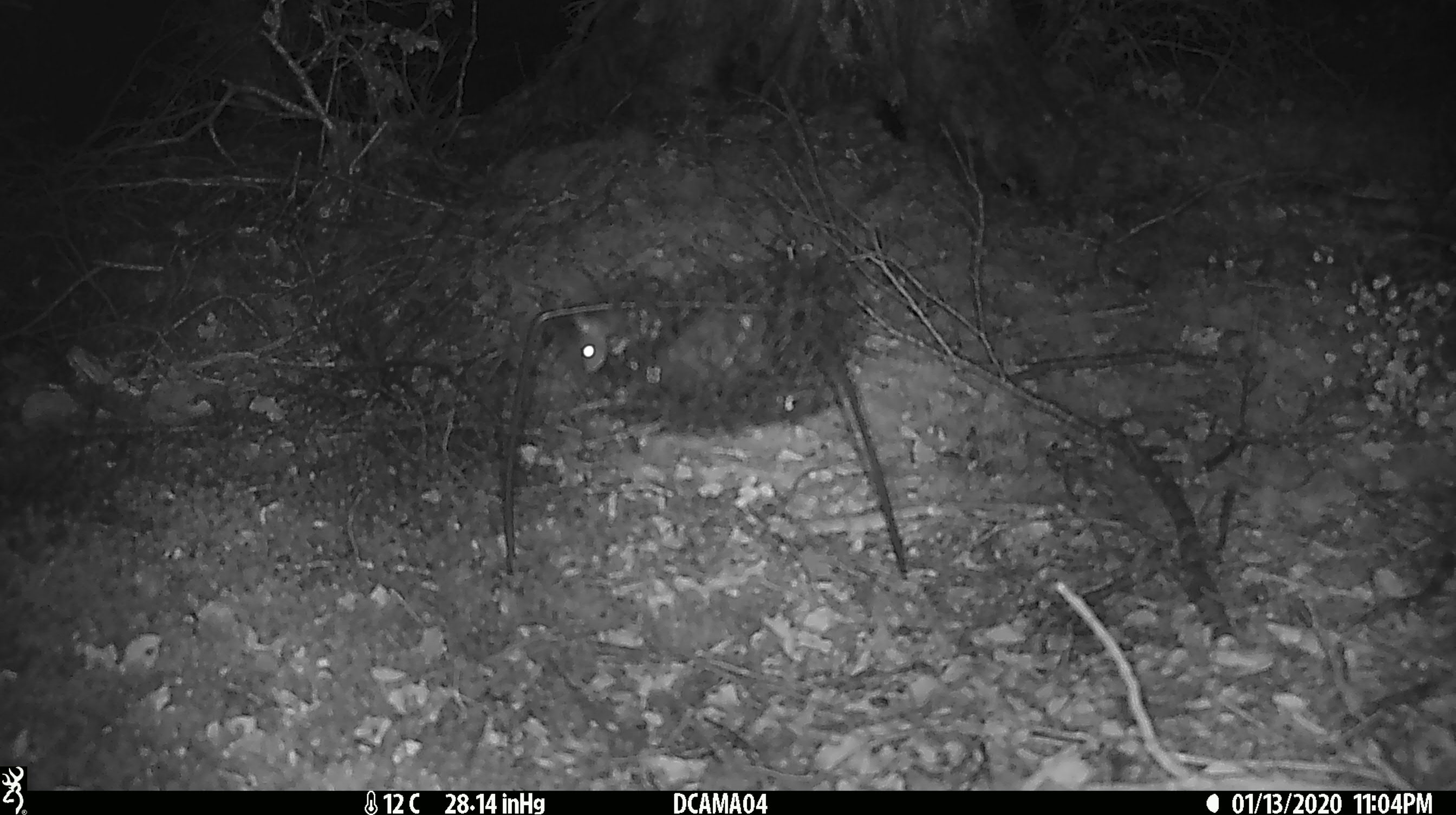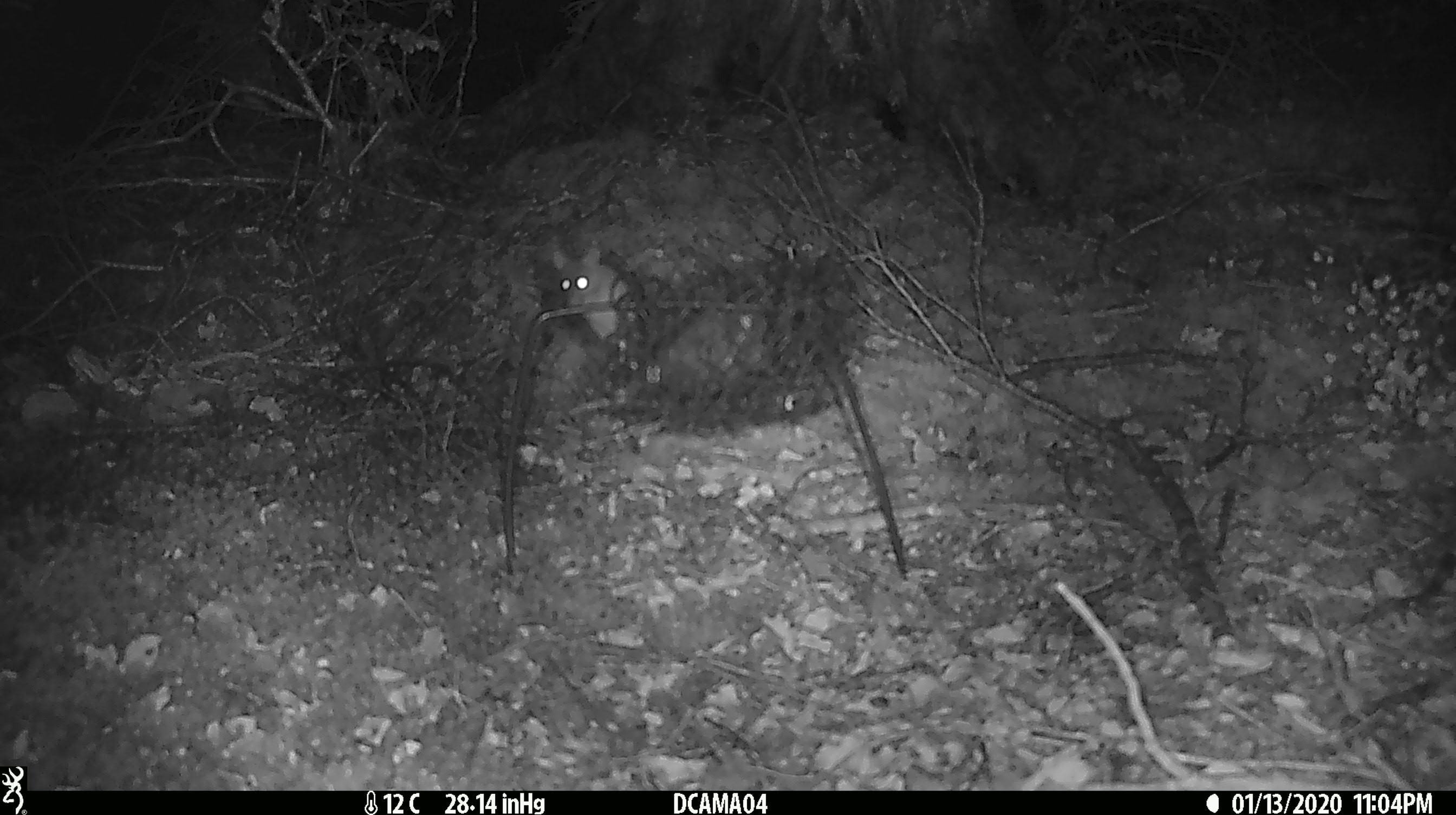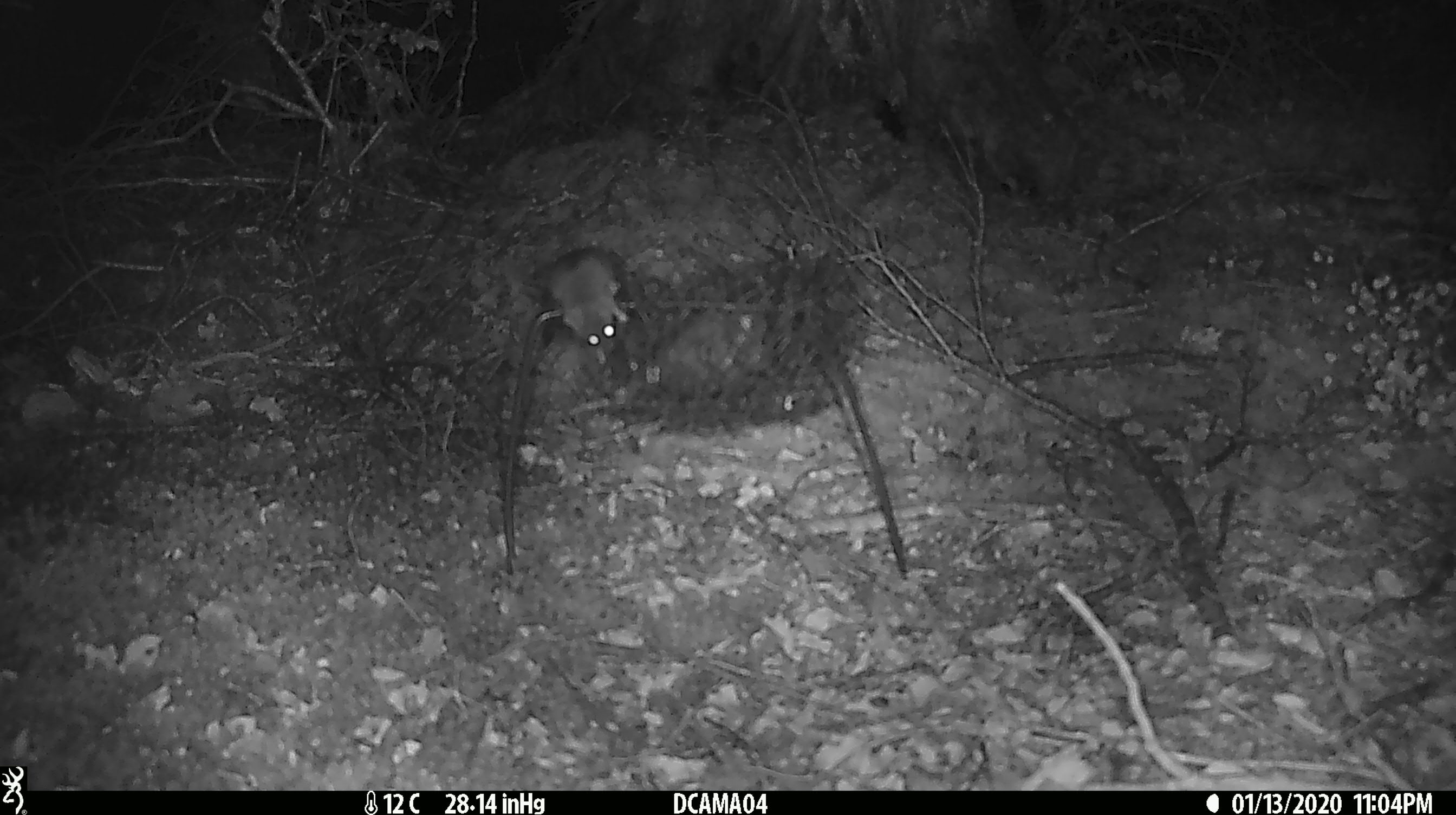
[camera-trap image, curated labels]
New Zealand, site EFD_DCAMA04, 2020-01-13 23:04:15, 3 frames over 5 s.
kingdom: Animalia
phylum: Chordata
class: Mammalia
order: Rodentia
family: Muridae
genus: Mus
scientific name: Mus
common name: mouse